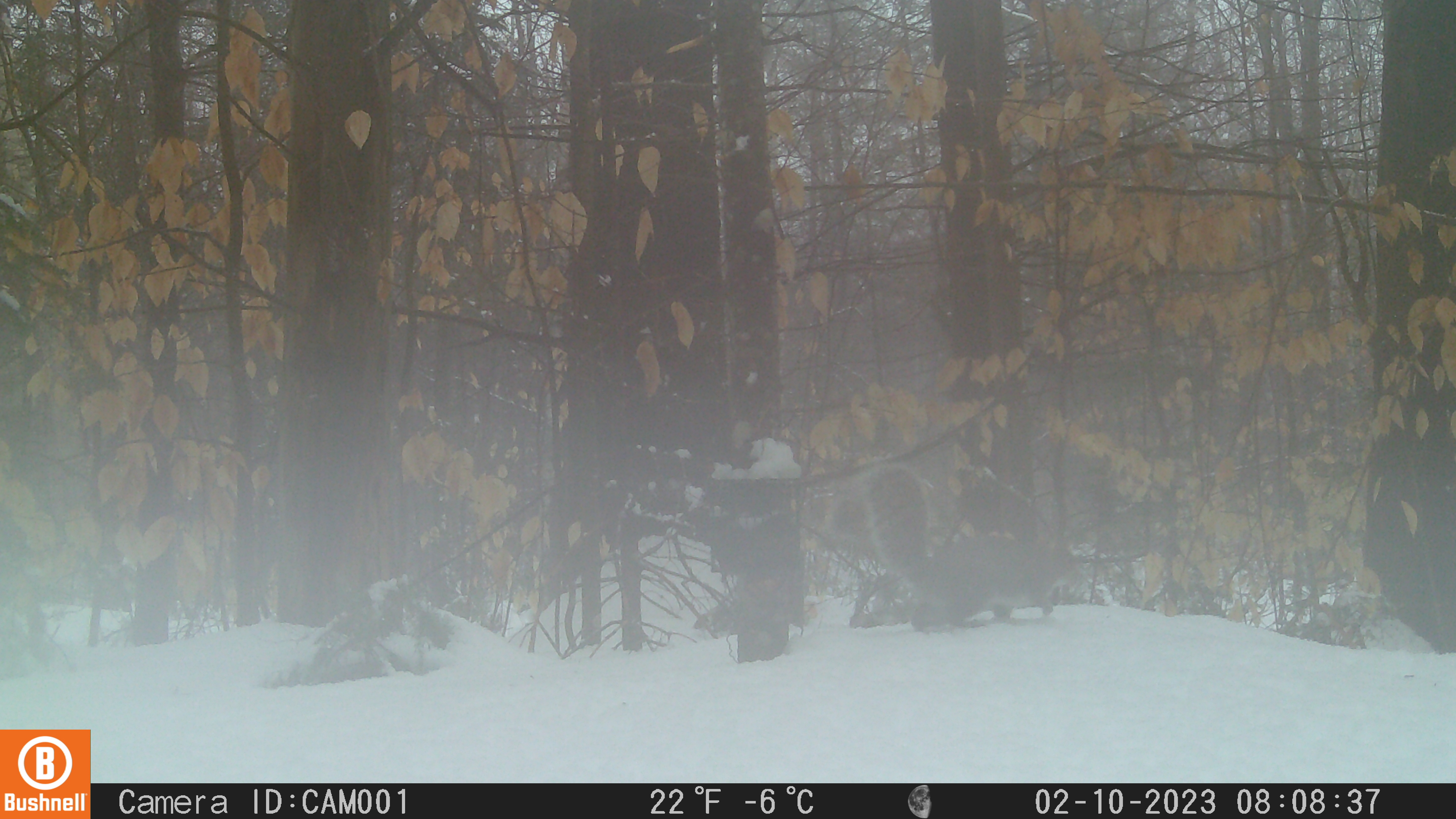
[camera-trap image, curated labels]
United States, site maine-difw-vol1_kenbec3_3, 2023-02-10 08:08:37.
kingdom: Animalia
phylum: Chordata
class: Mammalia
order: Rodentia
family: Sciuridae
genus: Sciurus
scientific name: Sciurus carolinensis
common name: gray squirrel